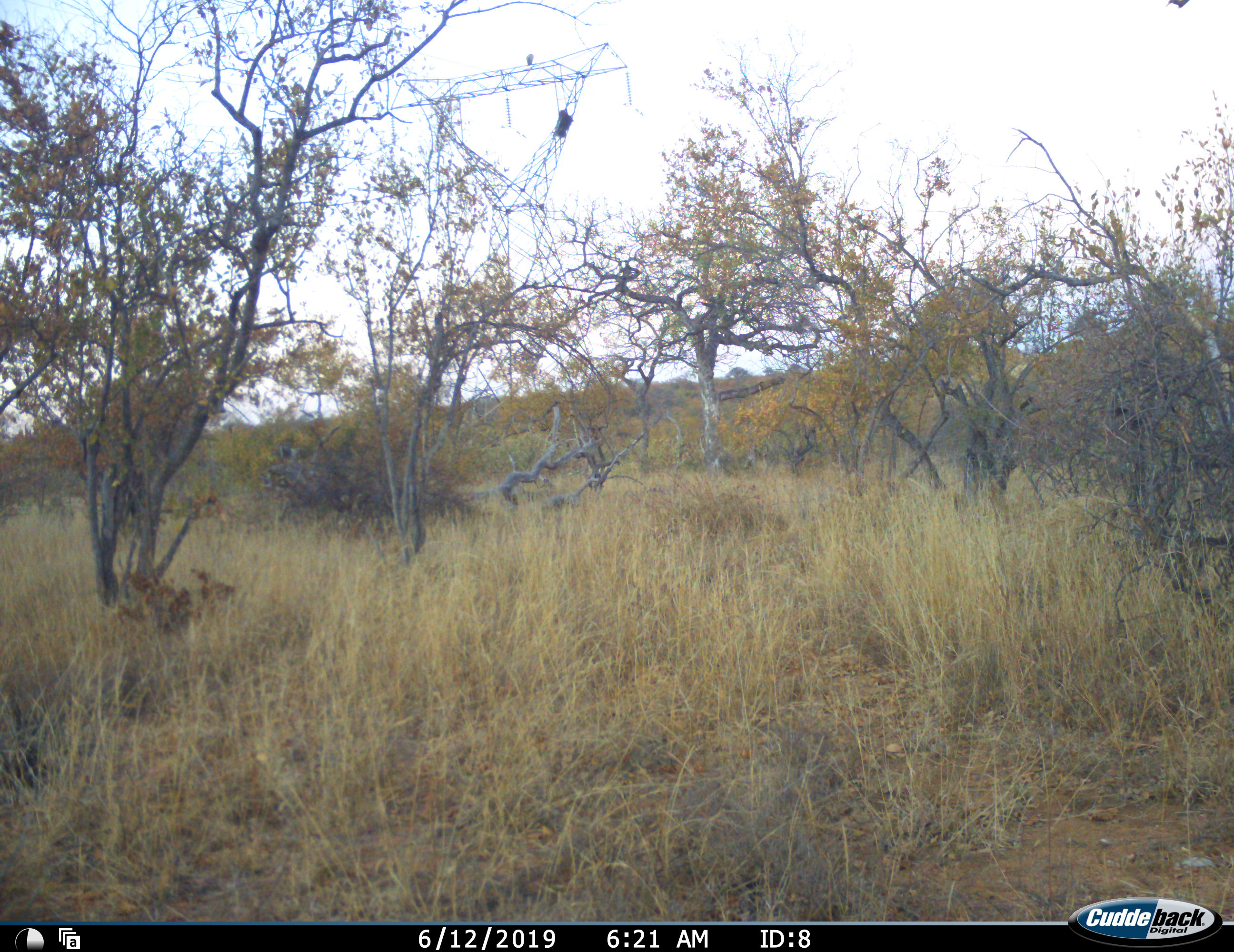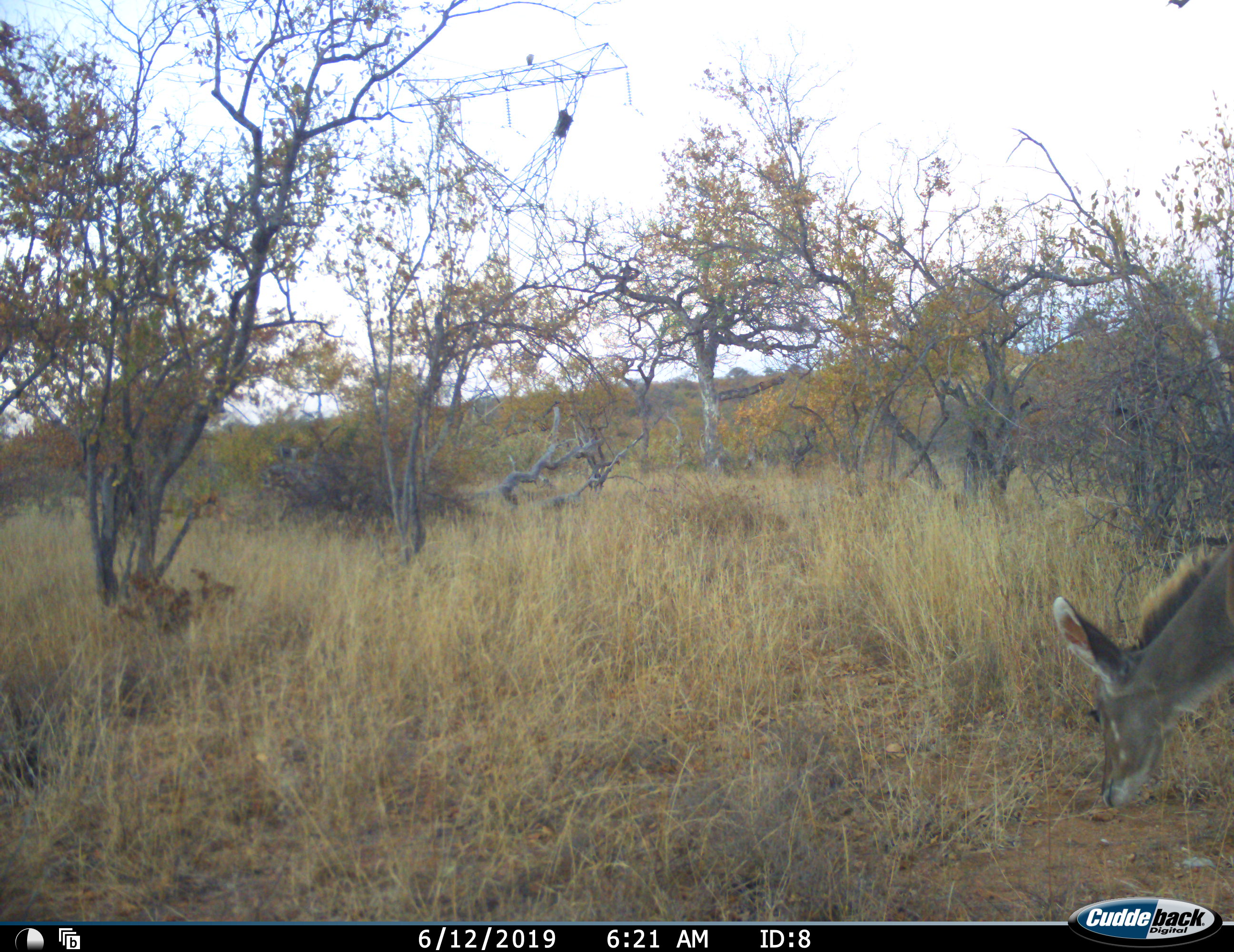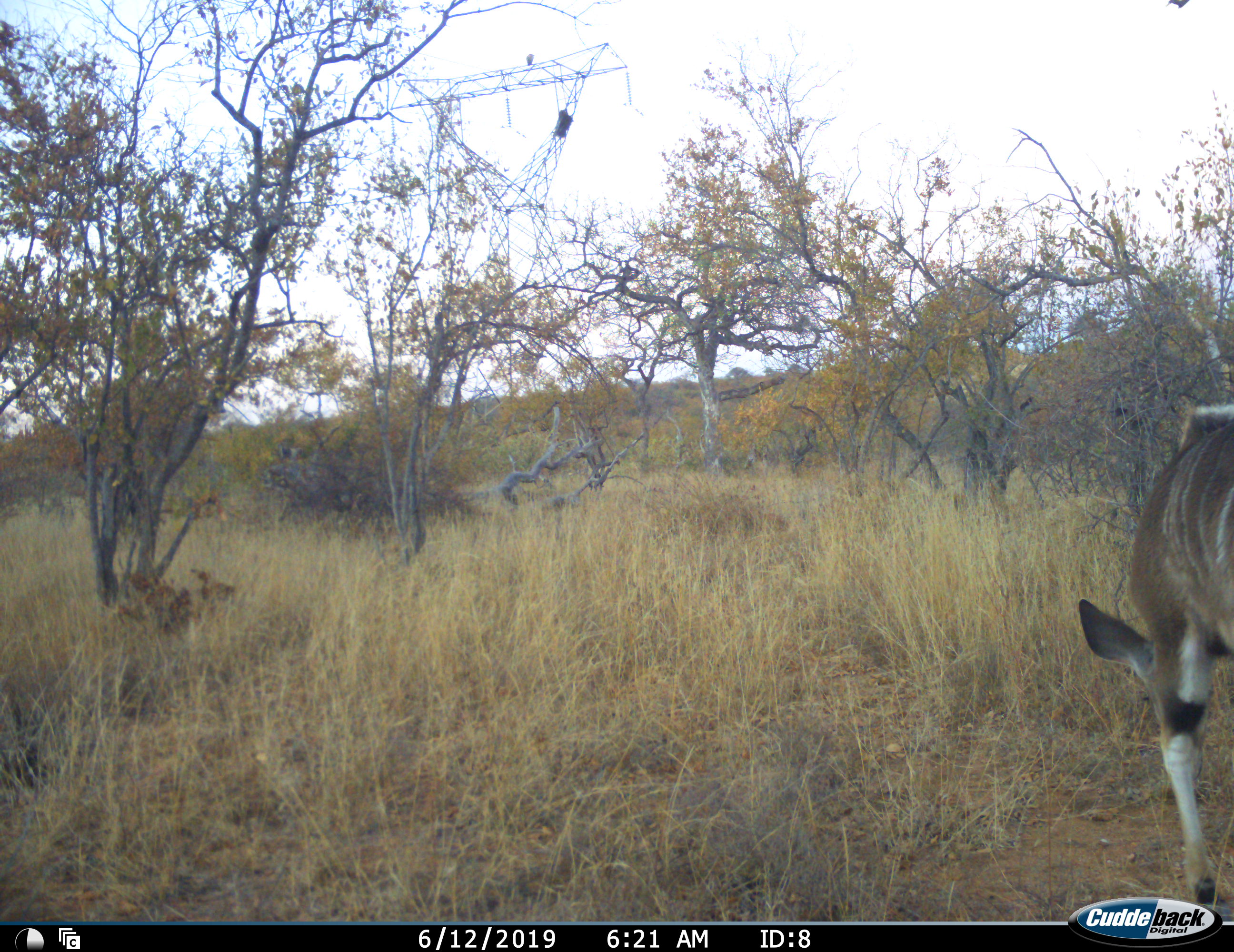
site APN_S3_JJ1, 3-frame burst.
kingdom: Animalia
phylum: Chordata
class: Mammalia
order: Artiodactyla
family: Bovidae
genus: Tragelaphus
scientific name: Tragelaphus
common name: kudu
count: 1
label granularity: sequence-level